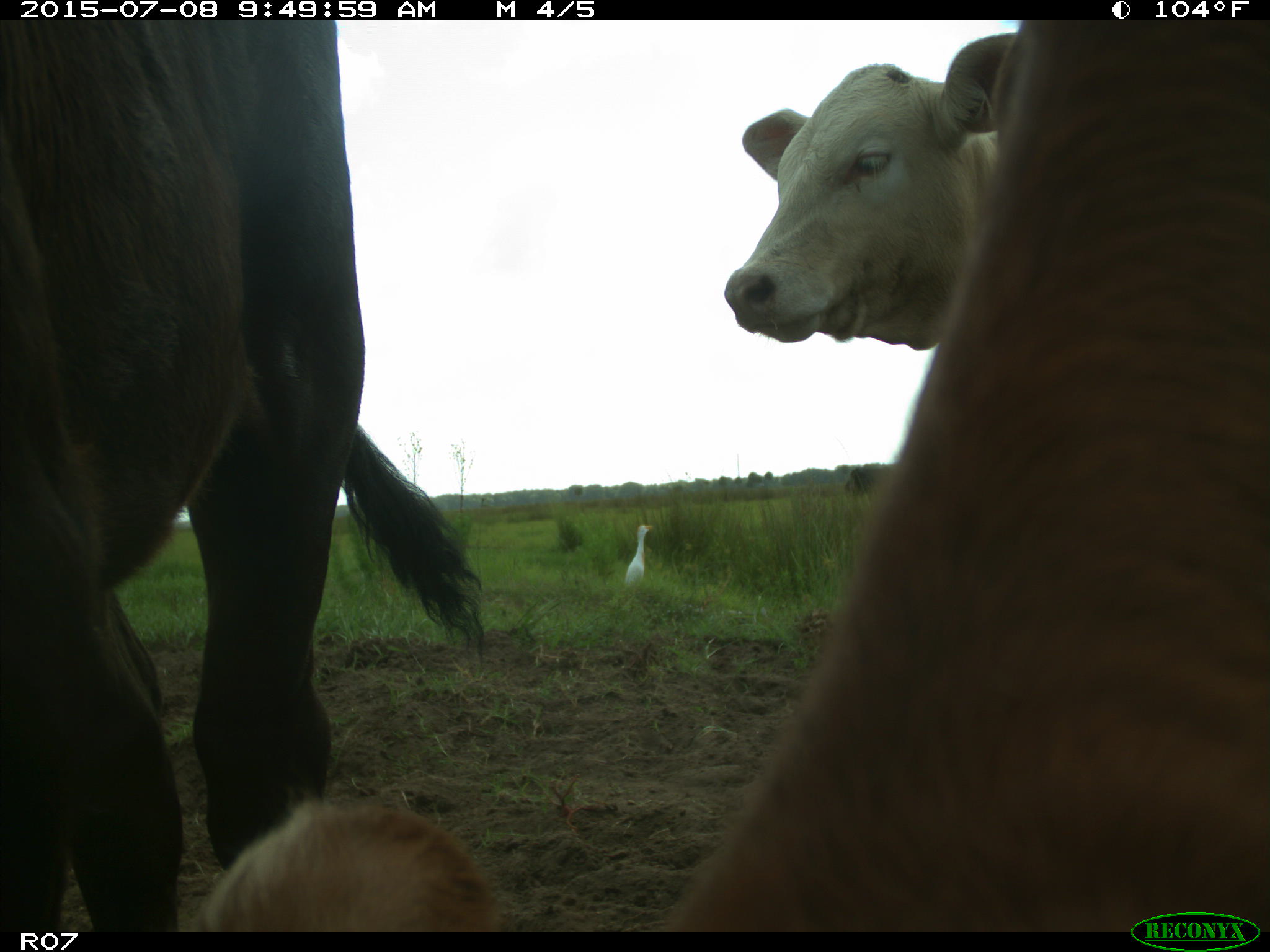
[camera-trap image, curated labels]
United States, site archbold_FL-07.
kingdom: Animalia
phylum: Chordata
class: Mammalia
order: Artiodactyla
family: Bovidae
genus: Bos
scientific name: Bos taurus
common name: domestic cow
Bos taurus (domestic cow).